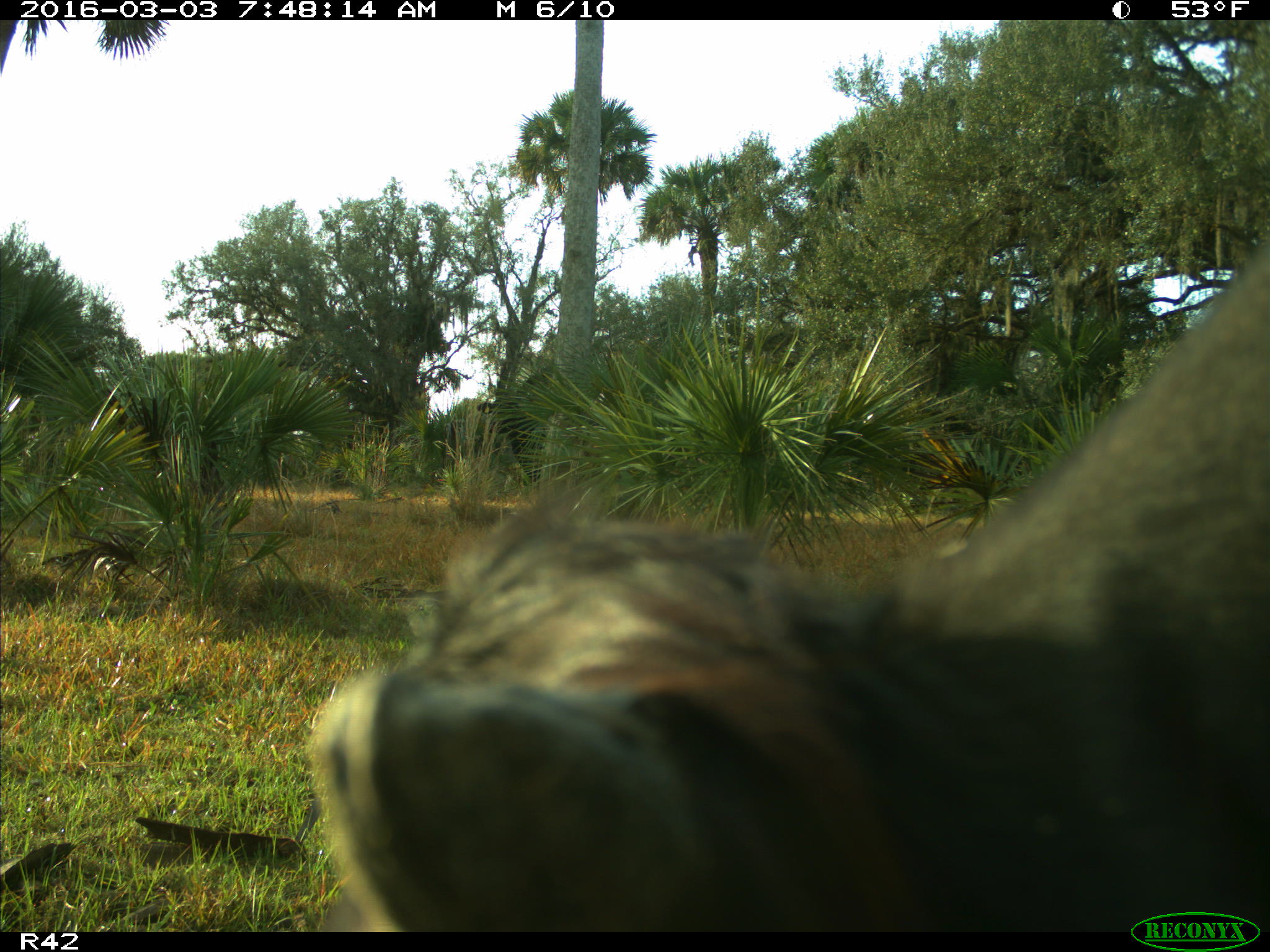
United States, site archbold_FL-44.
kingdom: Animalia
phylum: Chordata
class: Mammalia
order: Artiodactyla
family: Bovidae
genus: Bos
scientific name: Bos taurus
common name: domestic cow